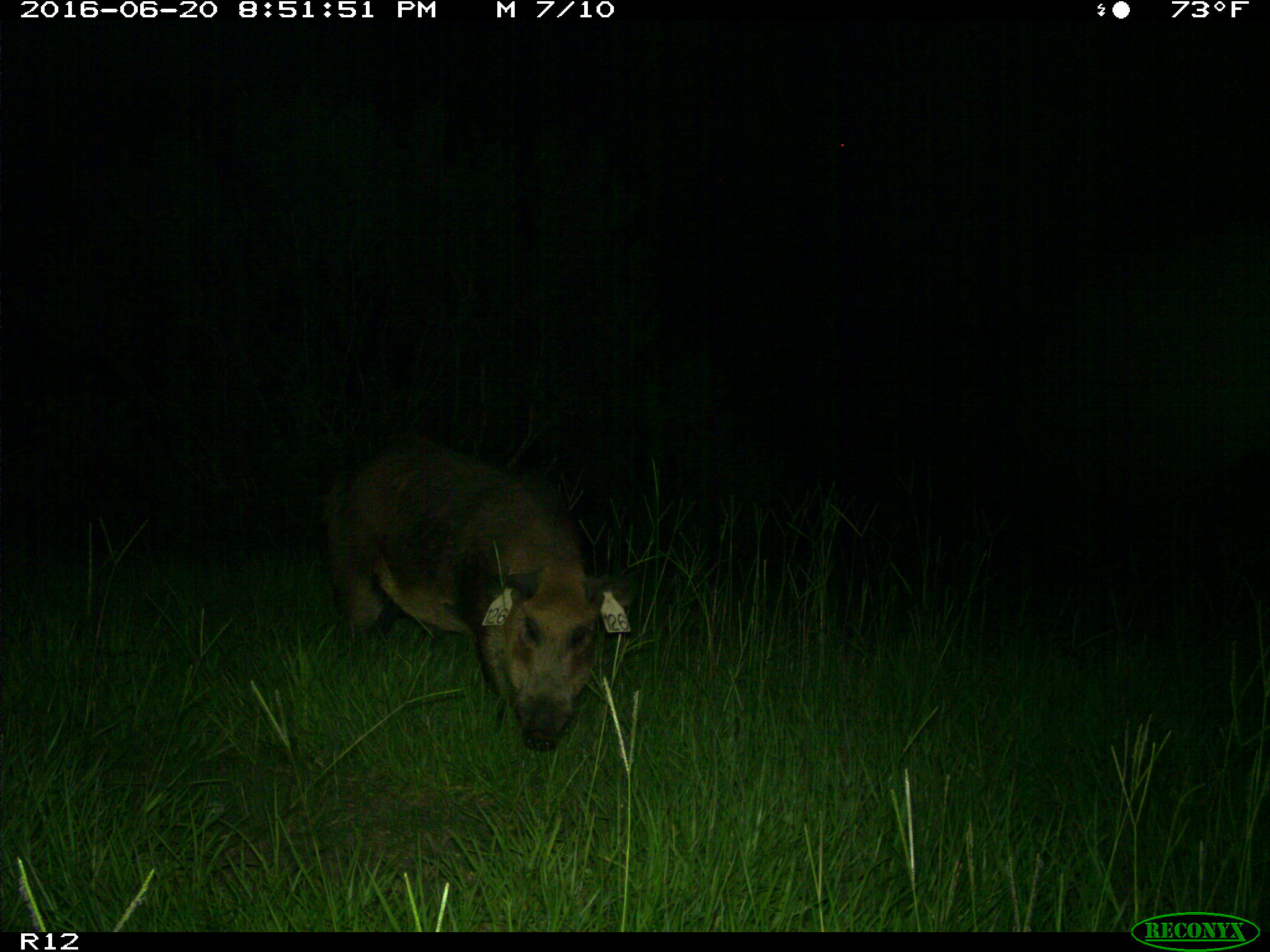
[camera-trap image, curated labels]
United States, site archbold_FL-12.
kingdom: Animalia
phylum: Chordata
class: Mammalia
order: Artiodactyla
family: Suidae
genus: Sus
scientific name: Sus scrofa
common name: wild boar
Sus scrofa (wild boar).